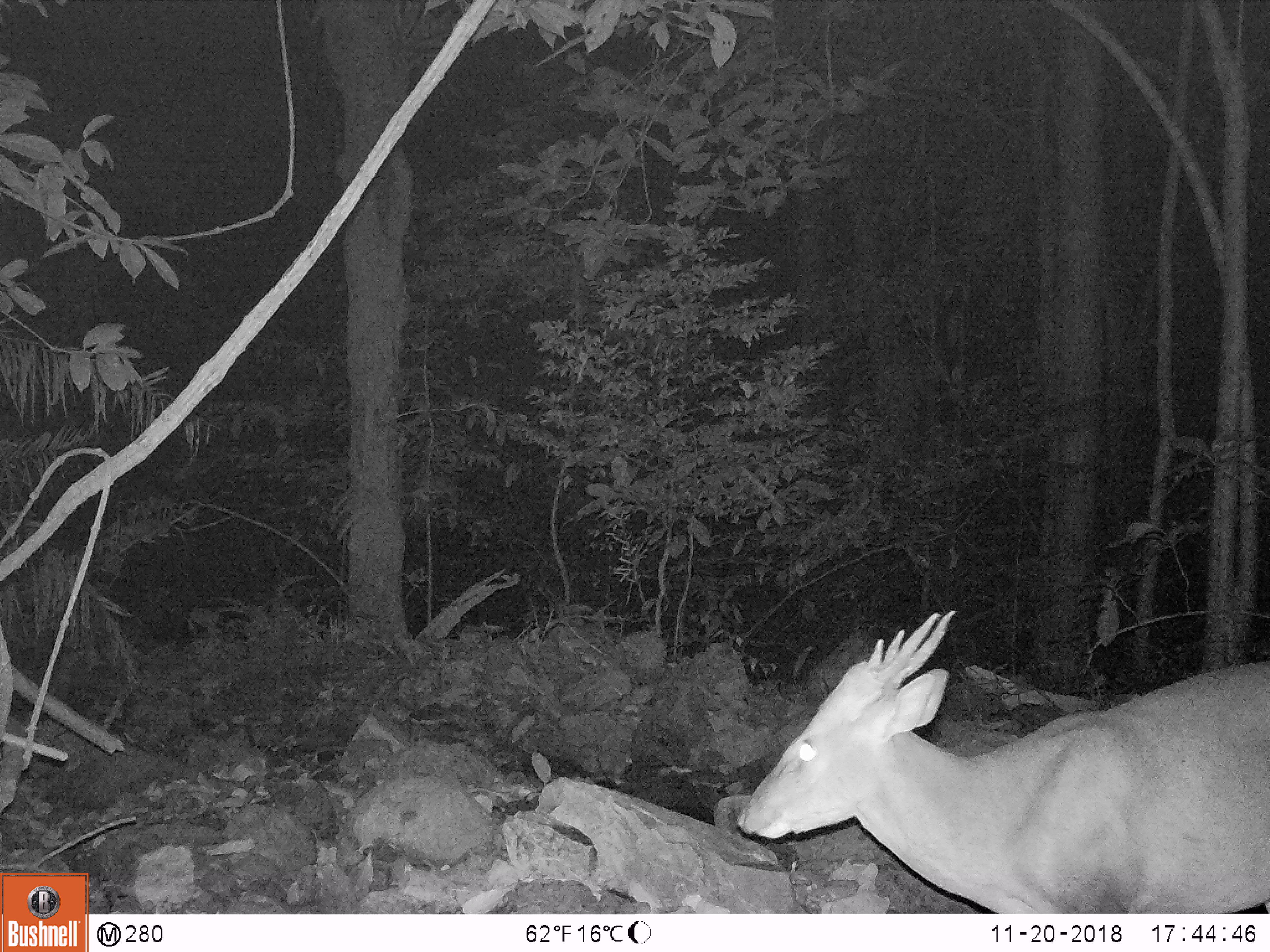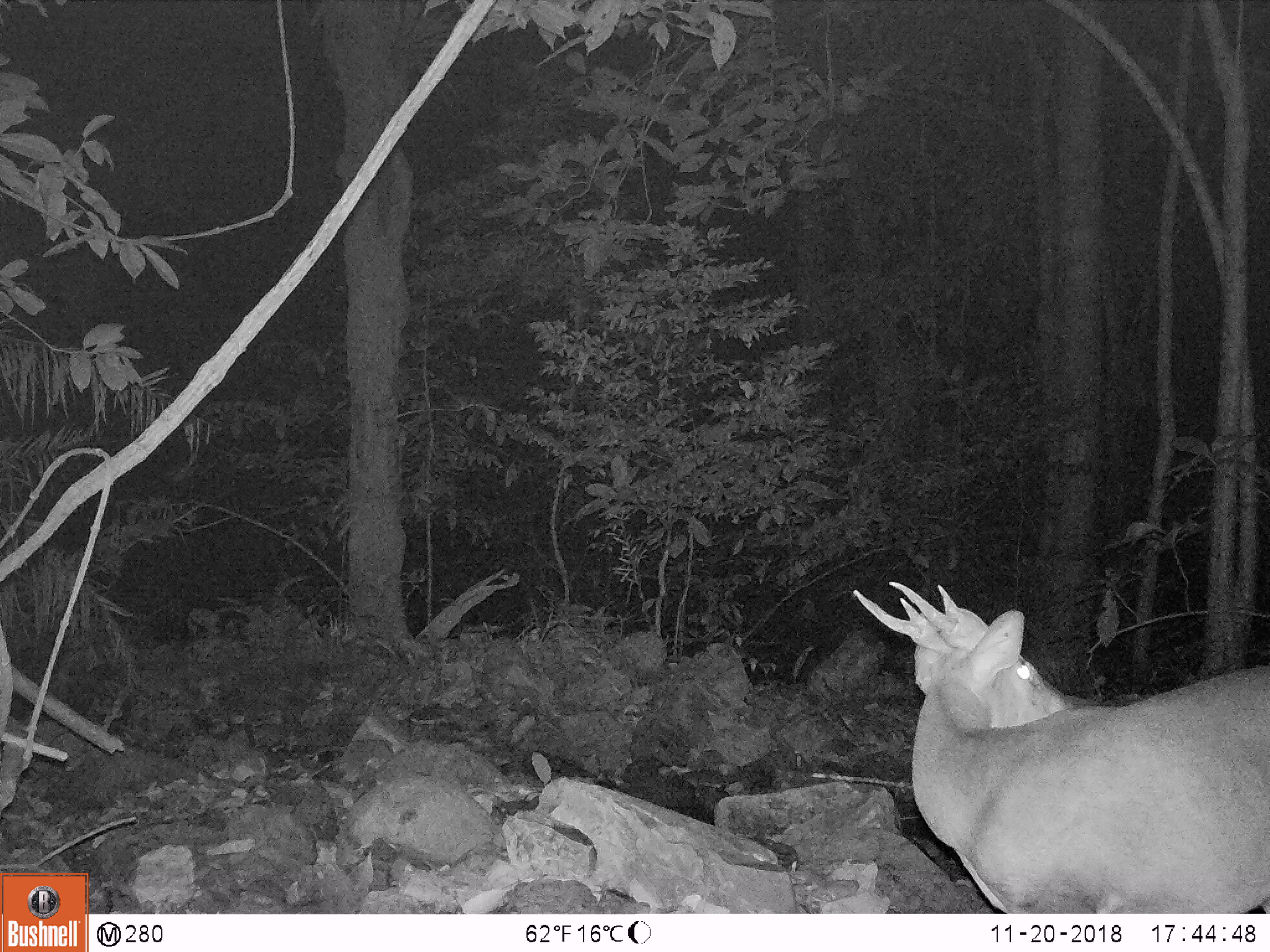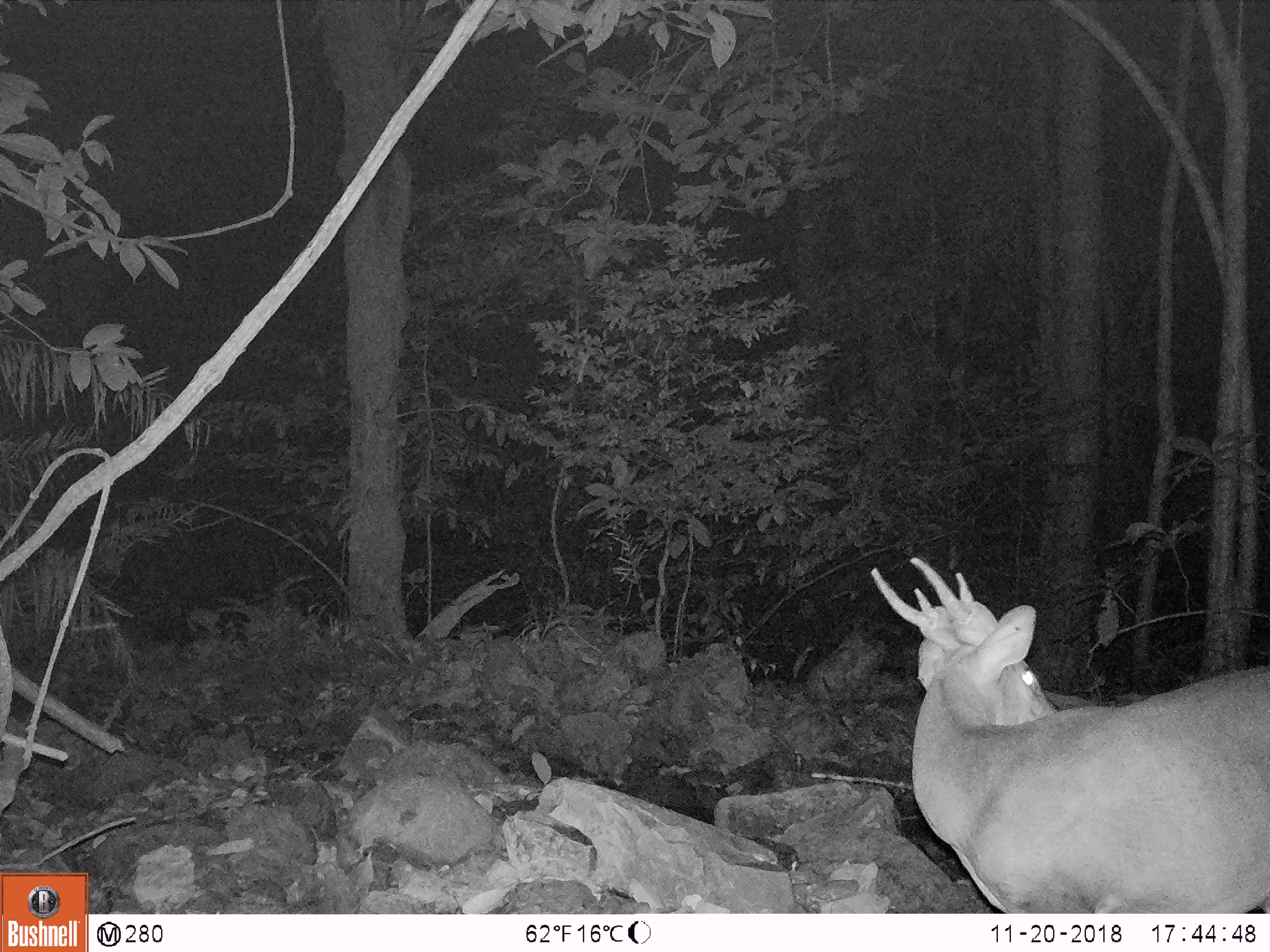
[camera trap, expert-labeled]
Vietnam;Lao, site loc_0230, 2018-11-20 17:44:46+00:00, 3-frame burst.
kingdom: Animalia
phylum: Chordata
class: Mammalia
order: Artiodactyla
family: Cervidae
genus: Muntiacus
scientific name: Muntiacus vuquangensis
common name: large-antlered muntjac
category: large antlered muntjac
Large antlered muntjac (large-antlered muntjac) (Muntiacus vuquangensis). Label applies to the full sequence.